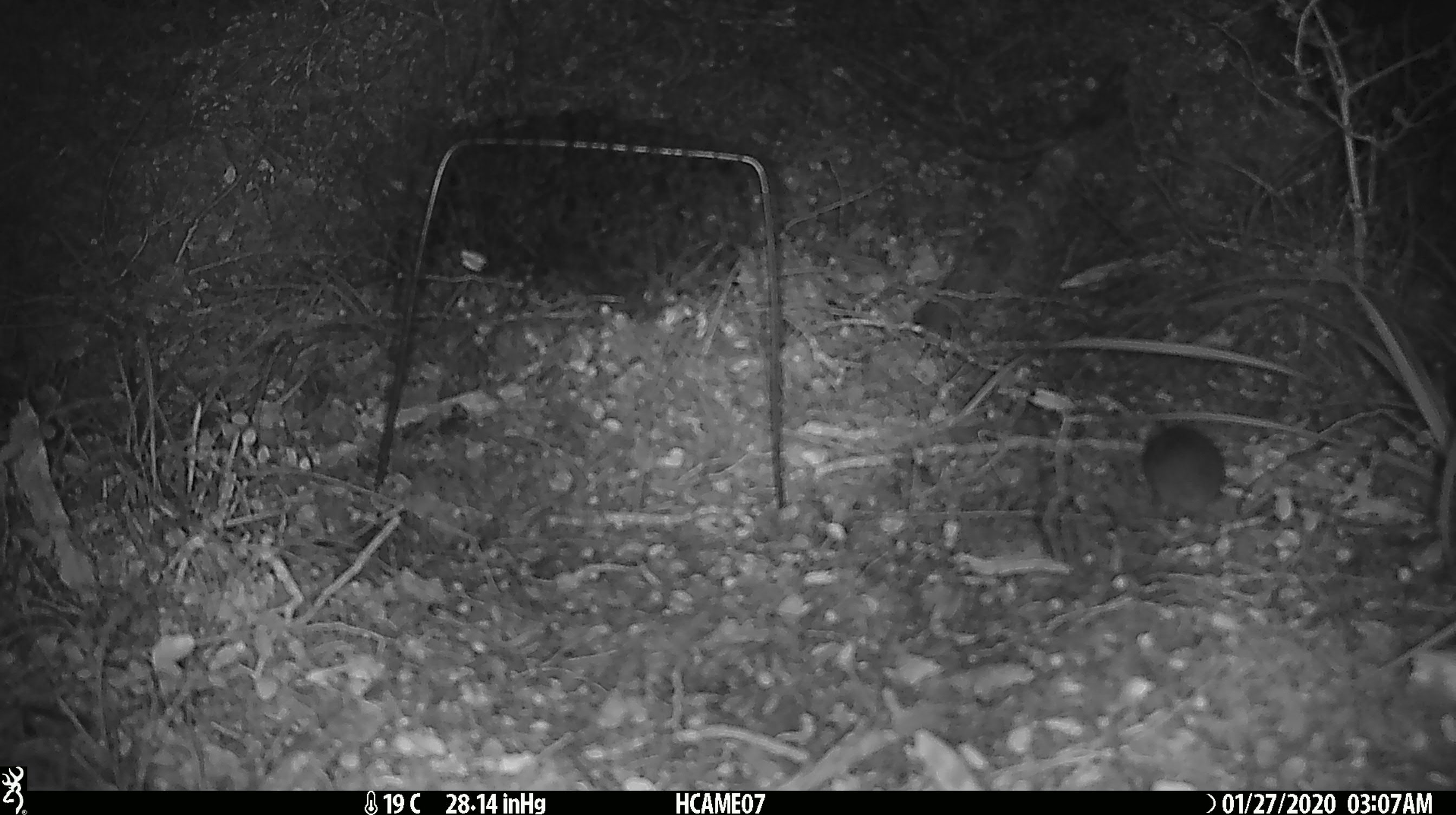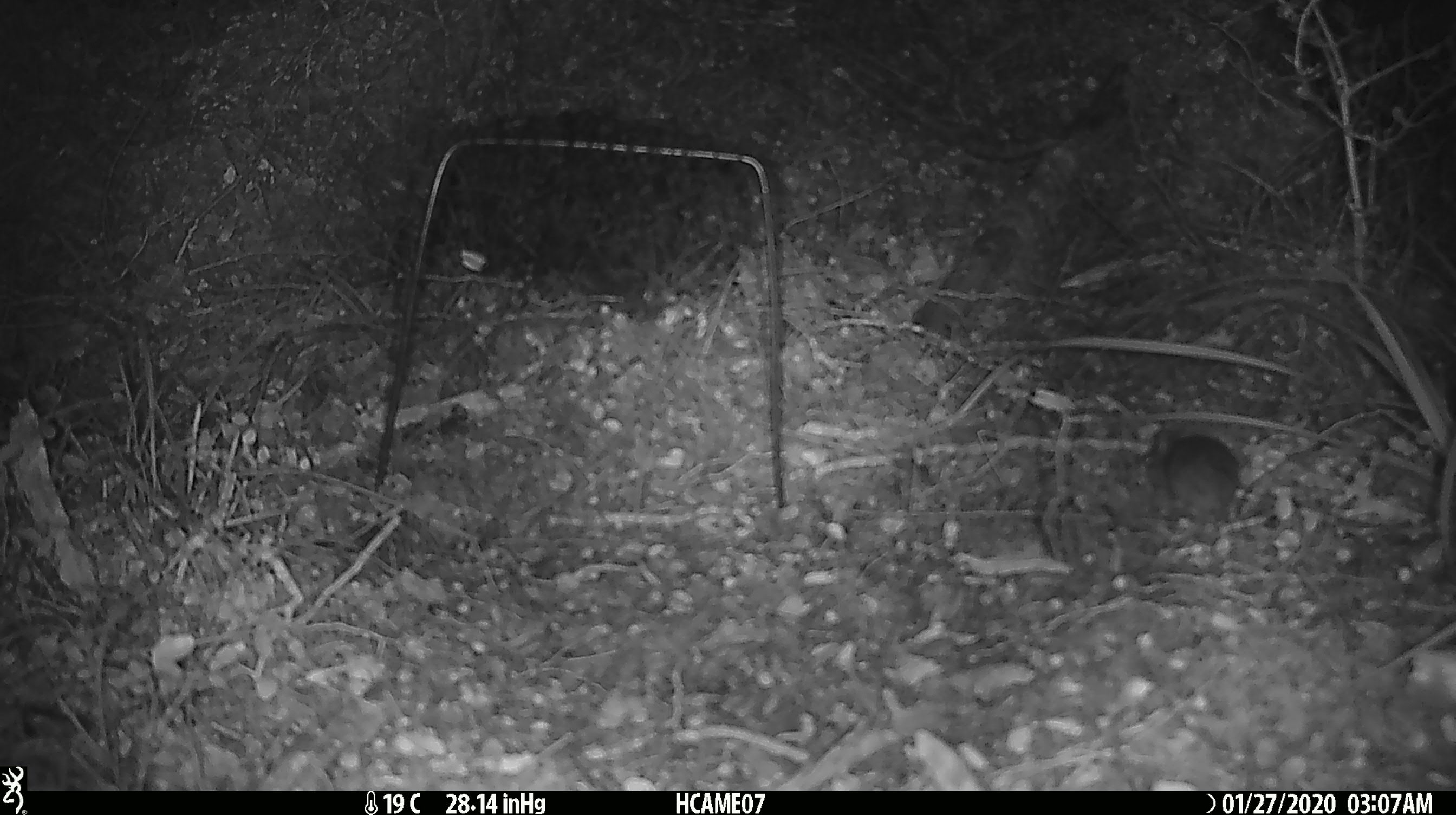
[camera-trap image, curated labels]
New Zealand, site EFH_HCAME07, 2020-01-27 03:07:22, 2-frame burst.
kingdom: Animalia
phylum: Chordata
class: Mammalia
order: Rodentia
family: Muridae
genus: Mus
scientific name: Mus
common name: mouse